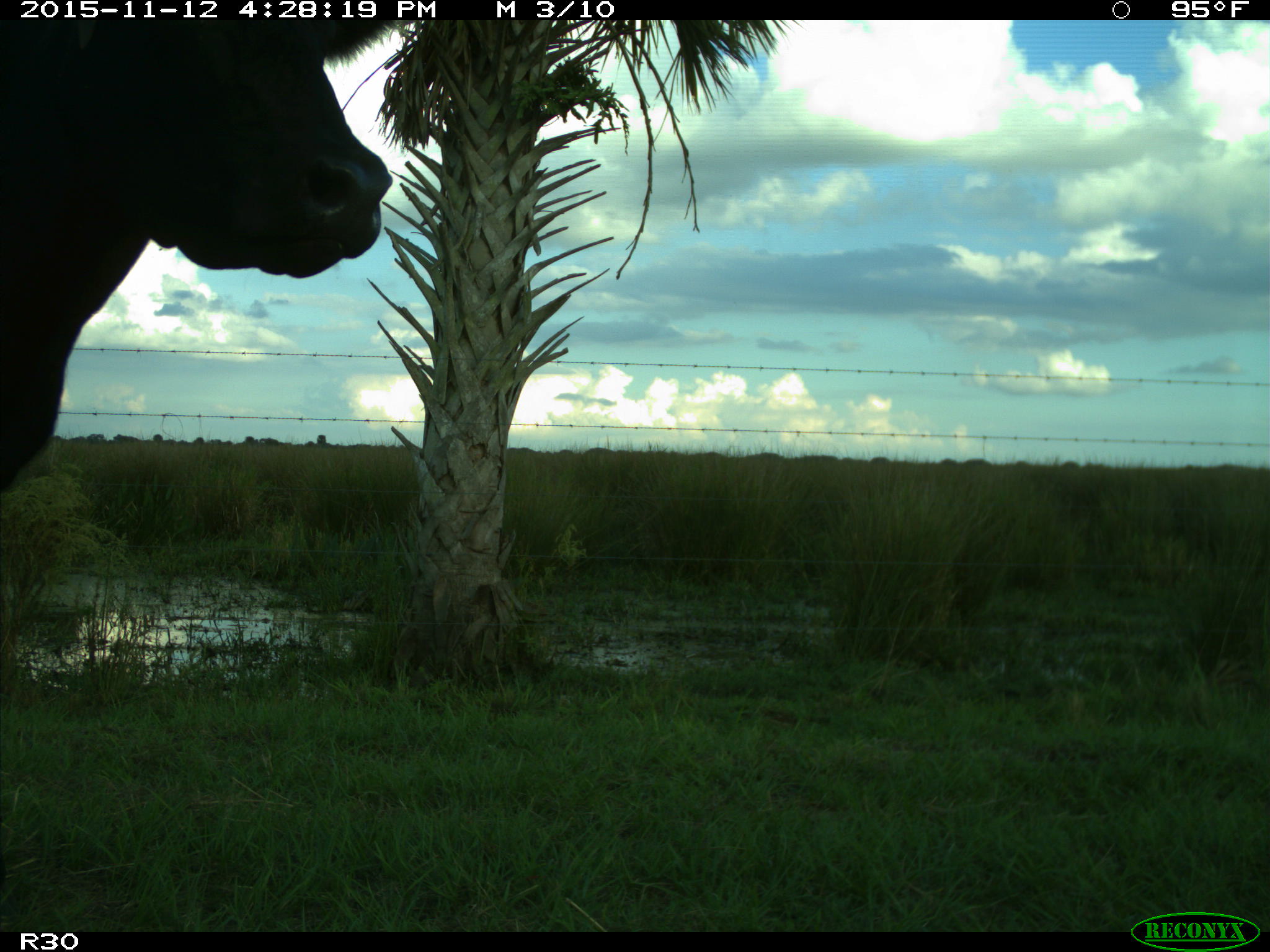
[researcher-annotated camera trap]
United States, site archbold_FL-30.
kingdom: Animalia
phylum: Chordata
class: Mammalia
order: Artiodactyla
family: Bovidae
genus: Bos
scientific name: Bos taurus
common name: domestic cow